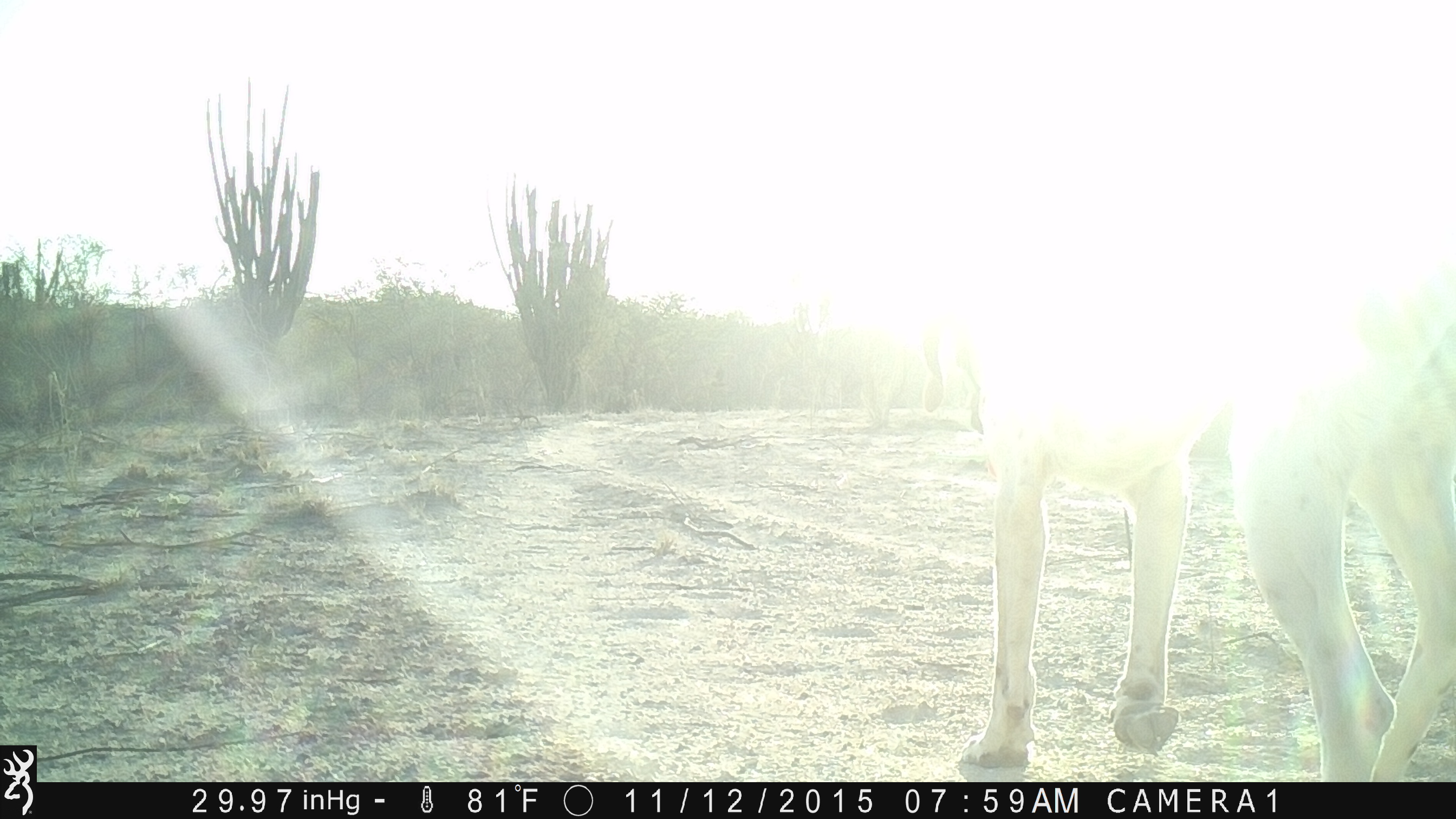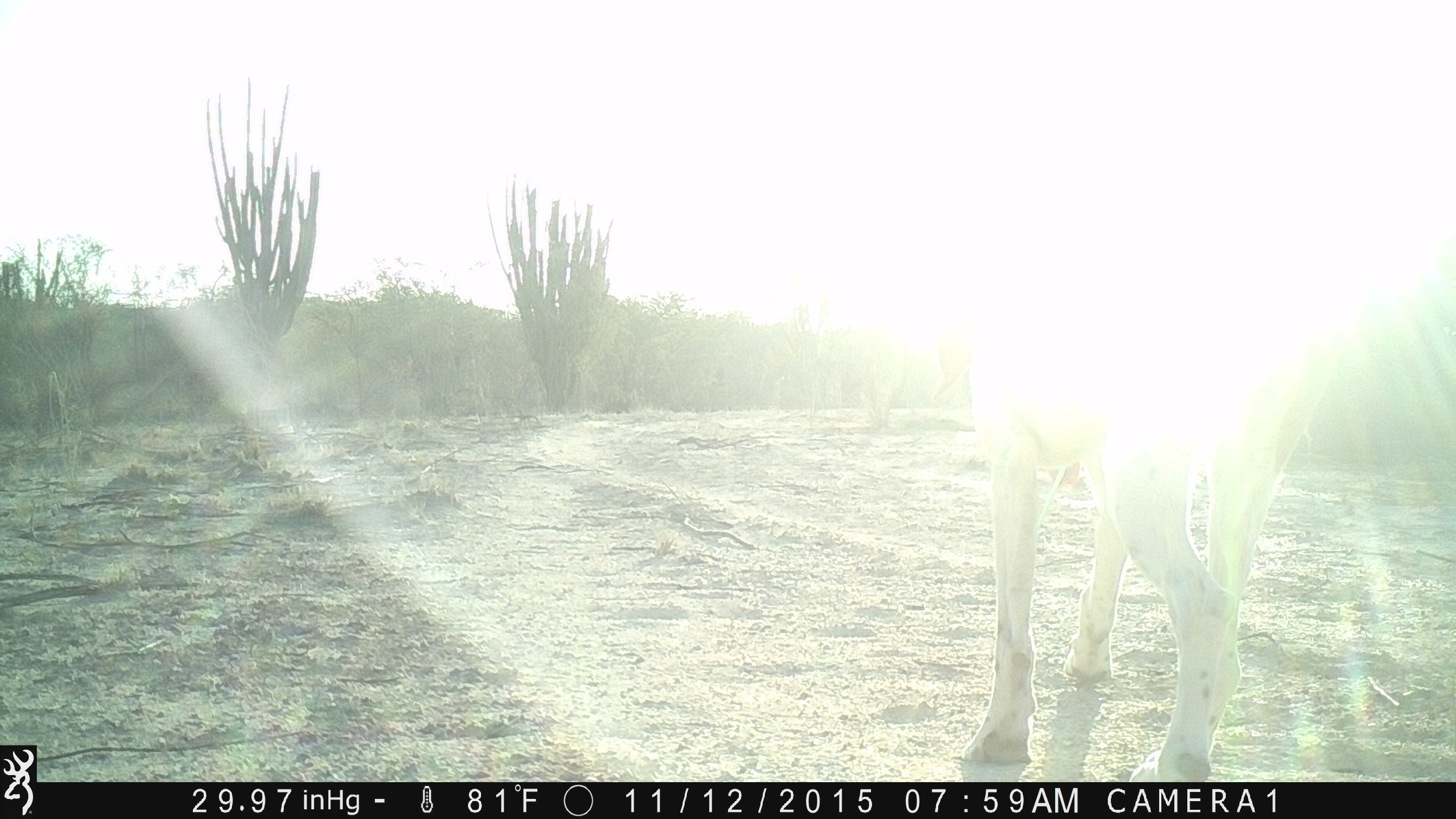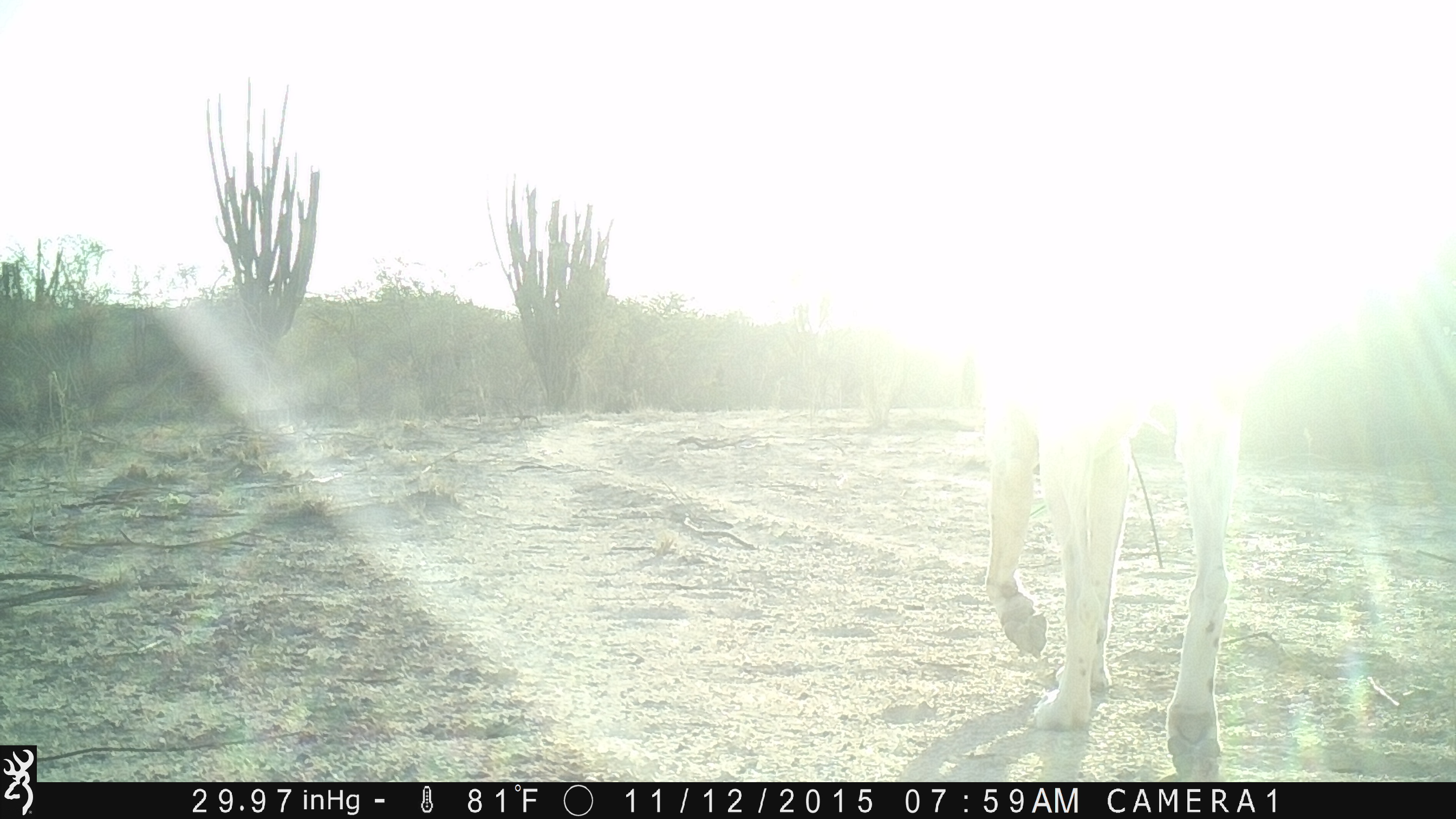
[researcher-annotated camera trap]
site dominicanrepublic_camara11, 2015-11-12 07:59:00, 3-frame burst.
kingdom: Animalia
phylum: Chordata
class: Mammalia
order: Perissodactyla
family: Equidae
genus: Equus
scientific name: Equus asinus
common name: donkey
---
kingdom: Animalia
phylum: Chordata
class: Mammalia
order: Carnivora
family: Canidae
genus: Canis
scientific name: Canis familiaris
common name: domestic dog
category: dog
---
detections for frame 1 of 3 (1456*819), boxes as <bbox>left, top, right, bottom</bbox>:
donkey: <bbox>893, 10, 1456, 794</bbox>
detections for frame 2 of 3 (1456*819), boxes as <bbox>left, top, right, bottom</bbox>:
donkey: <bbox>905, 16, 1444, 785</bbox>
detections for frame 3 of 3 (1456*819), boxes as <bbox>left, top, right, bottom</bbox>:
dog: <bbox>926, 181, 1282, 776</bbox>